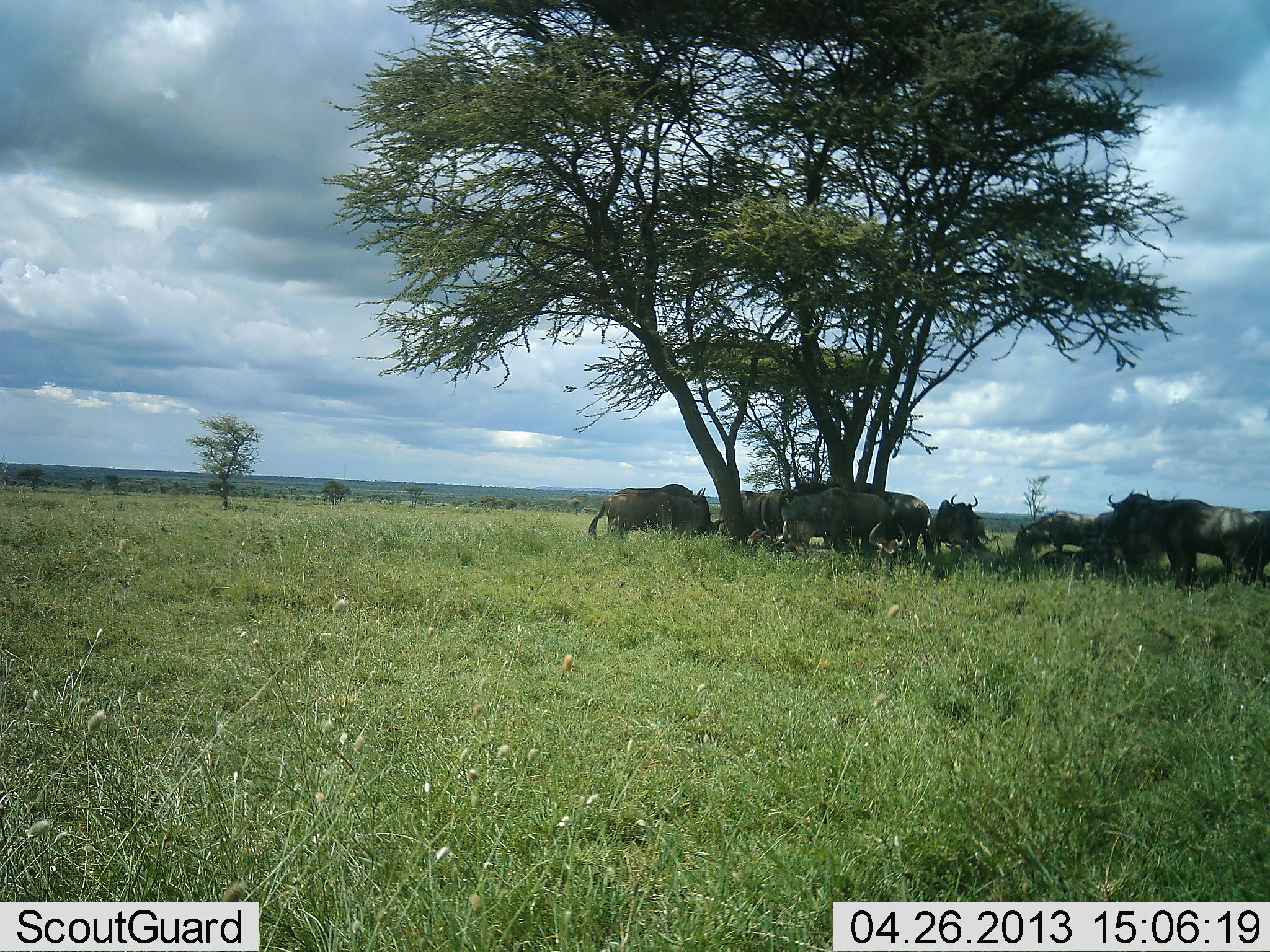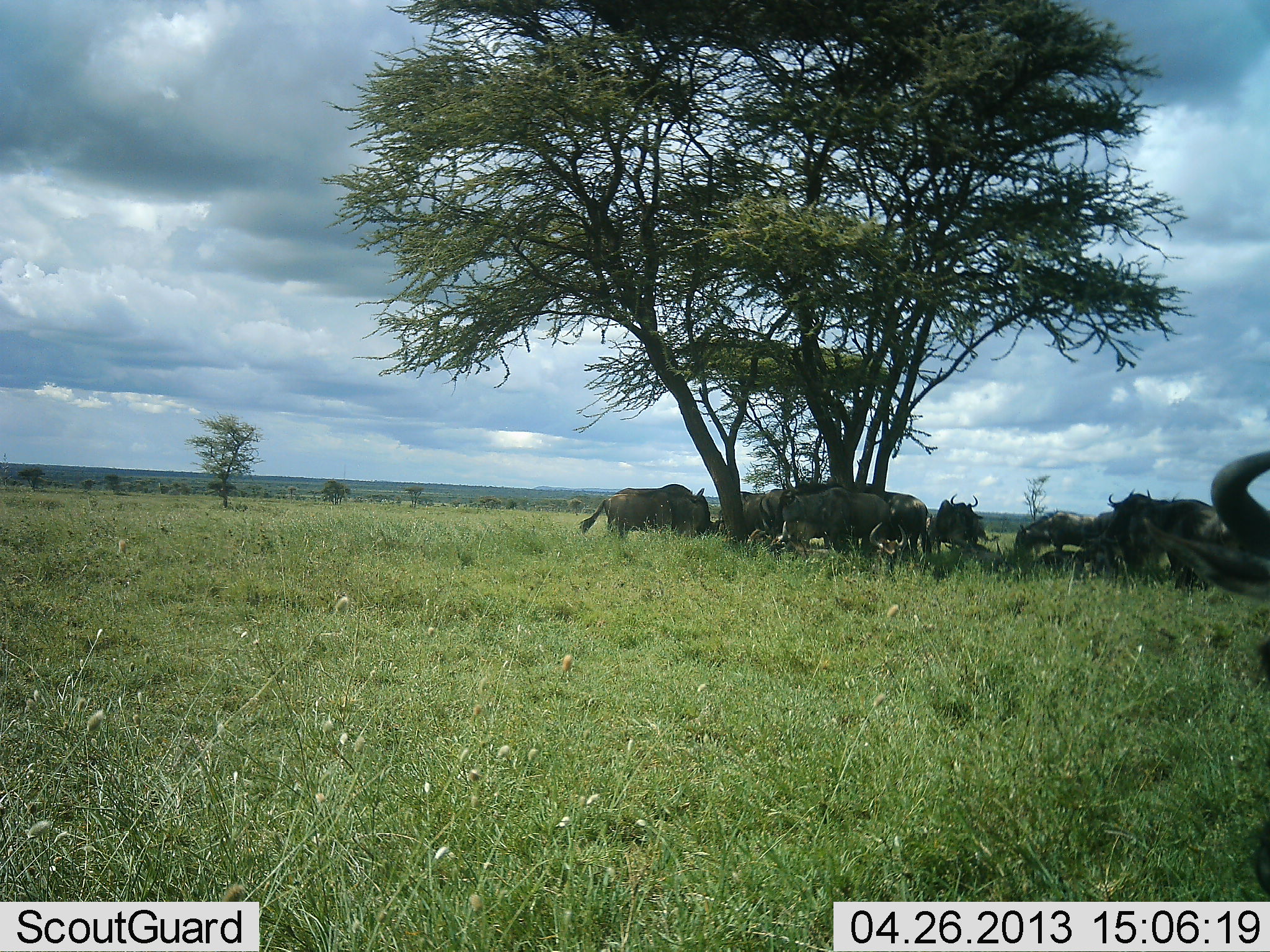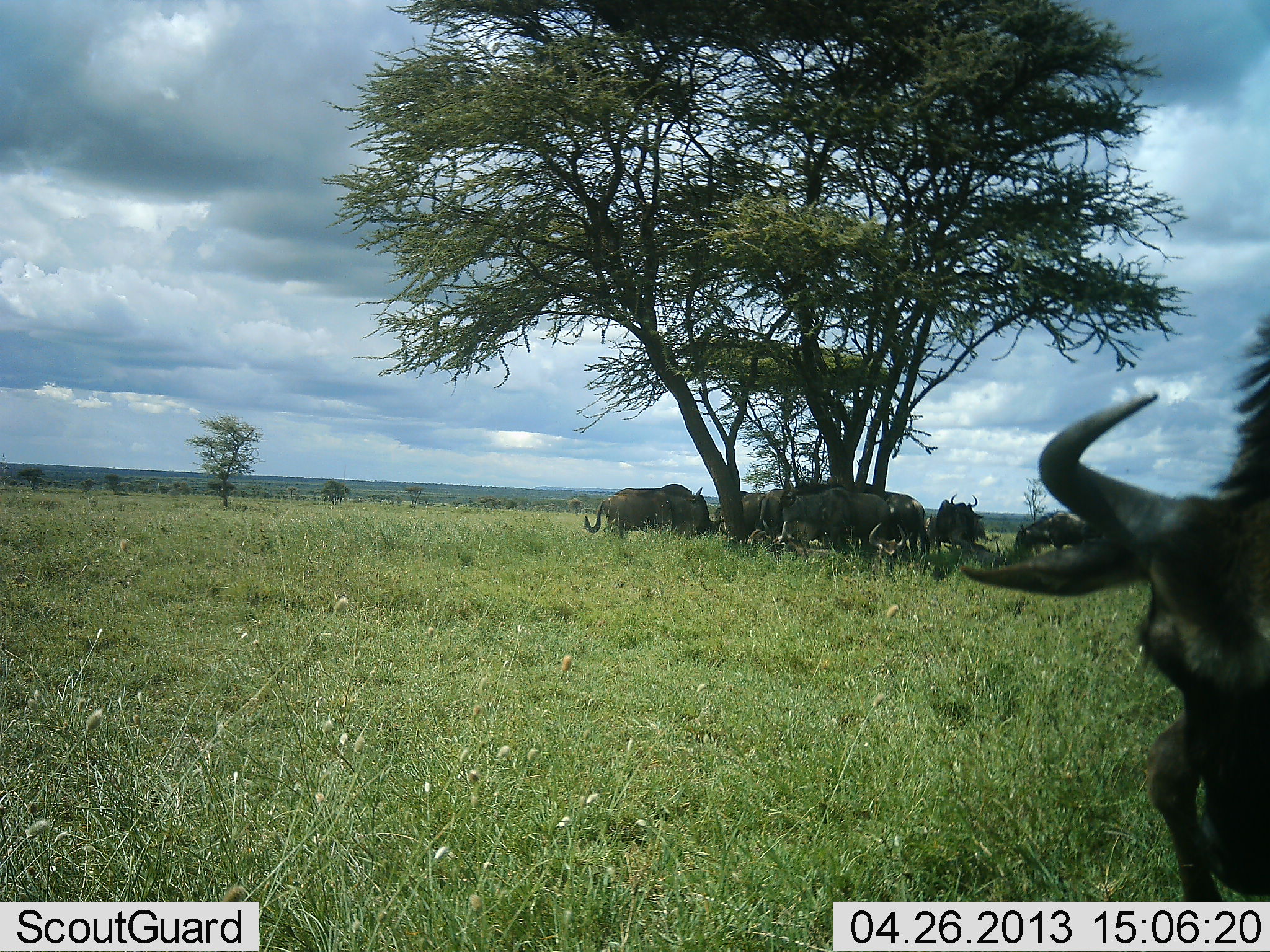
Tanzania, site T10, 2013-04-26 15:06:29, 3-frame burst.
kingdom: Animalia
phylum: Chordata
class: Mammalia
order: Artiodactyla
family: Bovidae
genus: Connochaetes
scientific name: Connochaetes taurinus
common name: blue wildebeest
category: wildebeest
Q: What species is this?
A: Wildebeest (blue wildebeest) (Connochaetes taurinus).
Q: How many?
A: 11-50.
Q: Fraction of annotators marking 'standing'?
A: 90%.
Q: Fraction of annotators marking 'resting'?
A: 60%.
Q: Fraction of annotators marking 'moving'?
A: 30%.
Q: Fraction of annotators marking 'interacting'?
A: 10%.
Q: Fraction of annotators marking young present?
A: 10%.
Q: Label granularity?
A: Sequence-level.